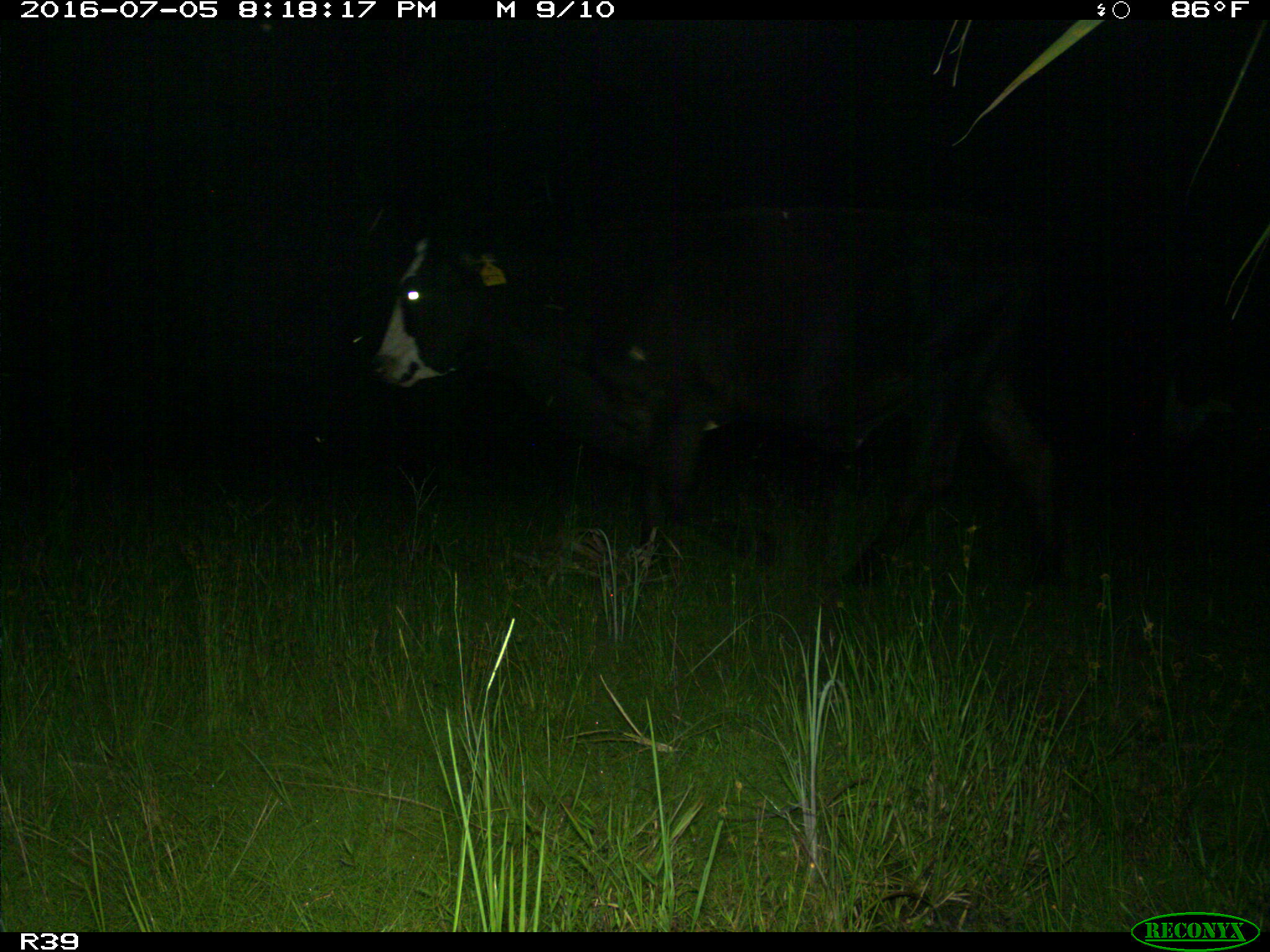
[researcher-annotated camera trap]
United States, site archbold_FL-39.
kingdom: Animalia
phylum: Chordata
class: Mammalia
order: Artiodactyla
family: Bovidae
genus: Bos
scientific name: Bos taurus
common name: domestic cow